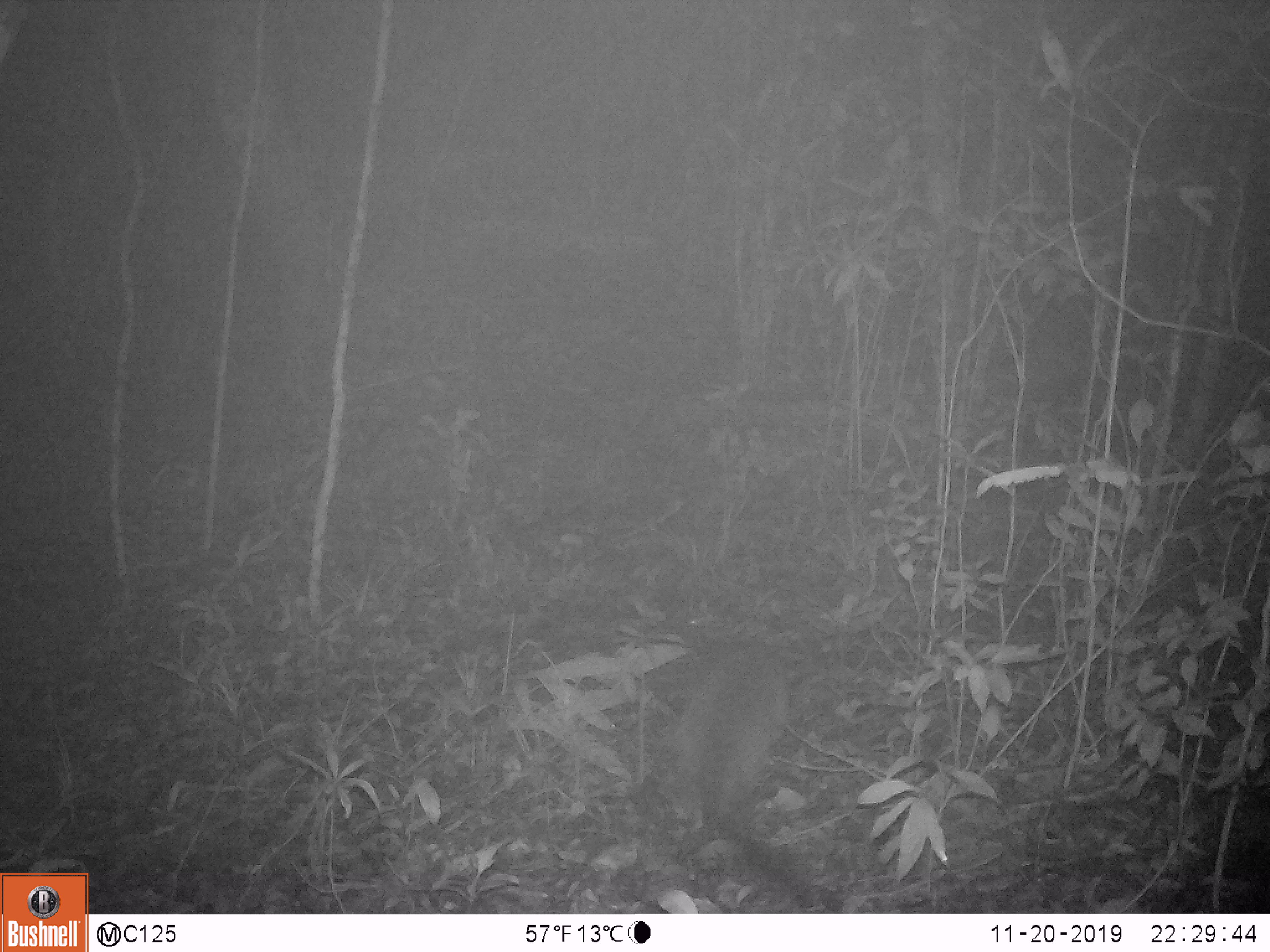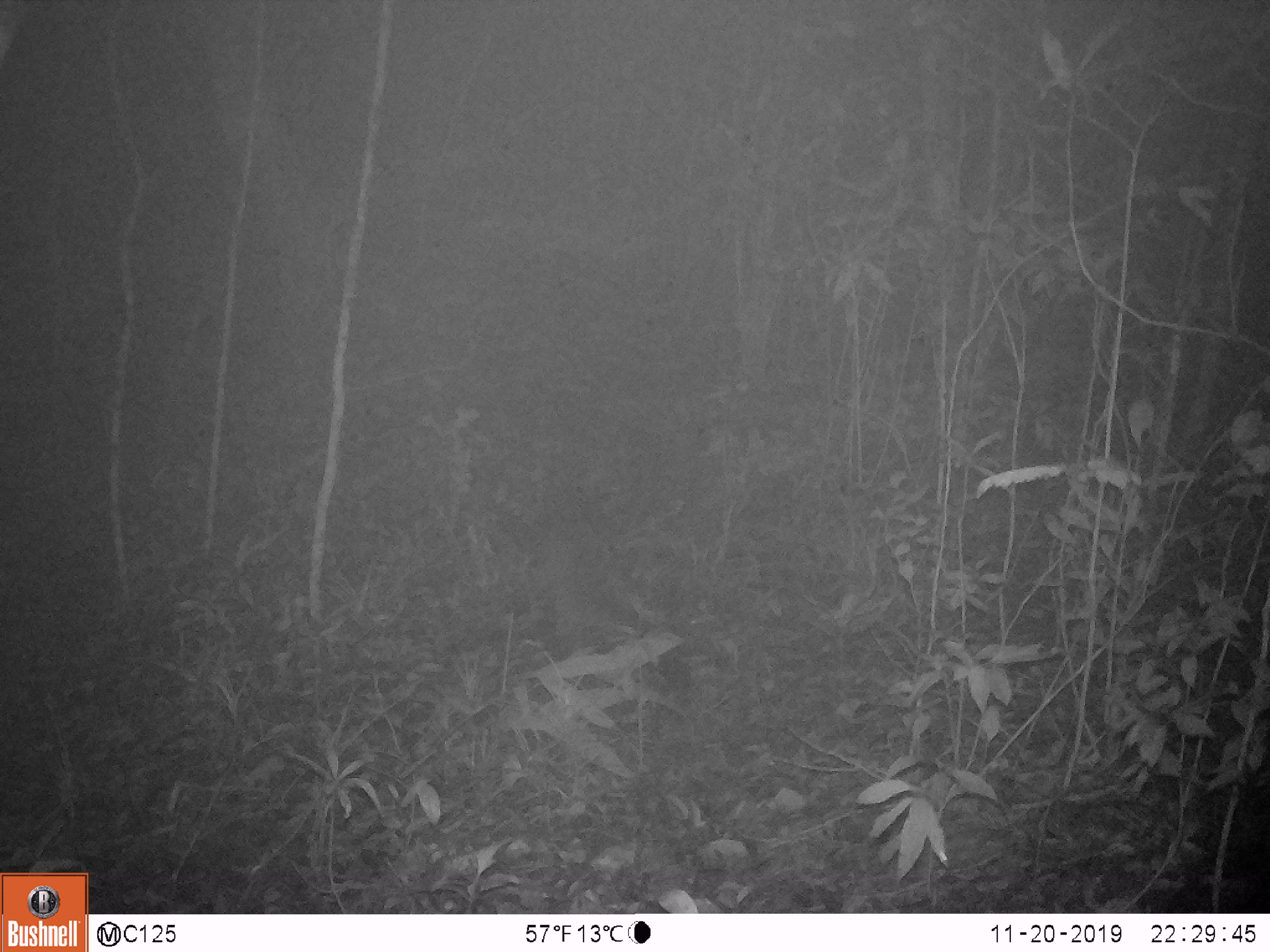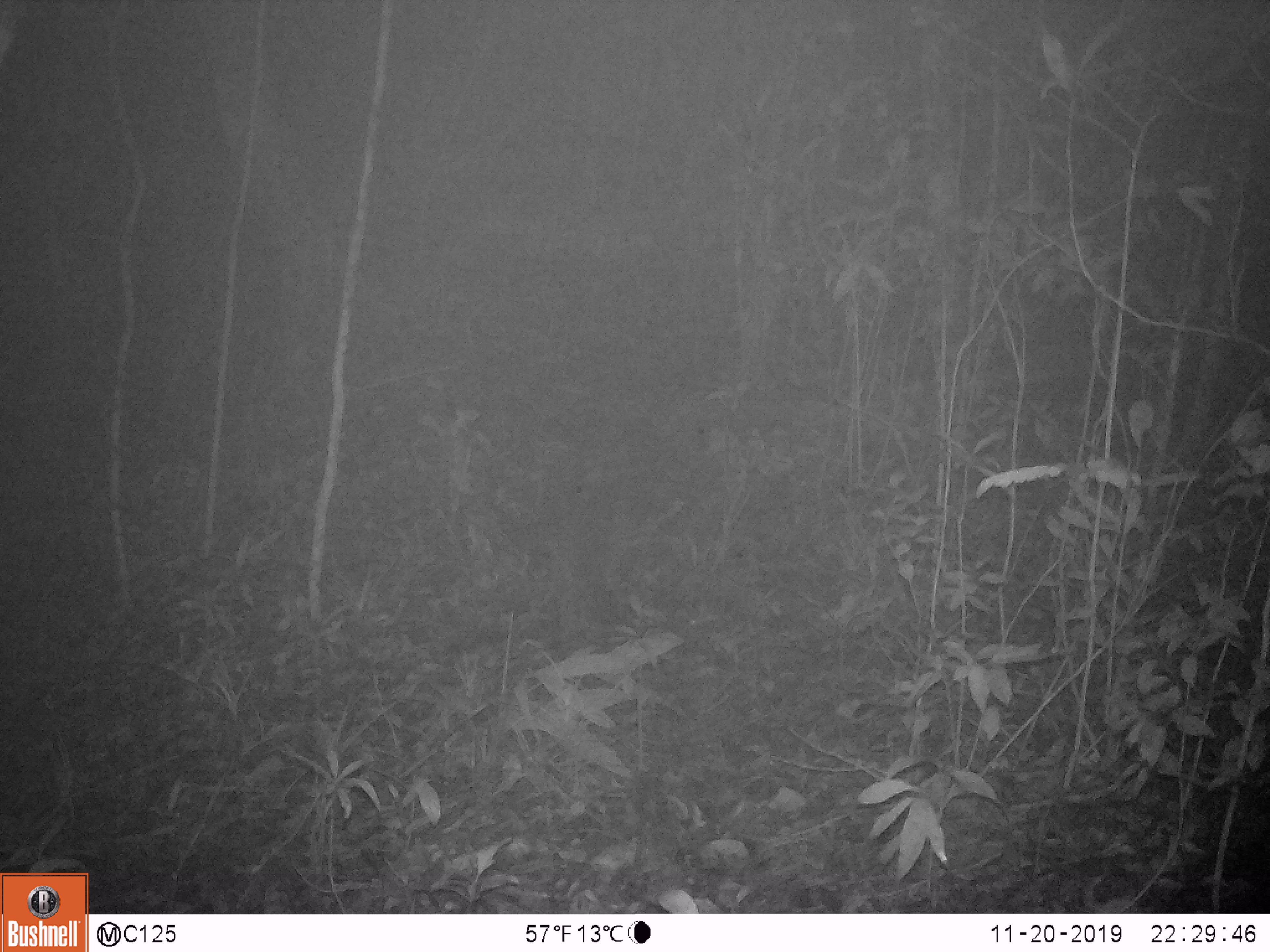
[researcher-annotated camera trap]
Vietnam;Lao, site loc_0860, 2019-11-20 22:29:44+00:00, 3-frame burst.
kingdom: Animalia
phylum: Chordata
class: Mammalia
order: Carnivora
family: Viverridae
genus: Paguma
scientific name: Paguma larvata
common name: masked palm civet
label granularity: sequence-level